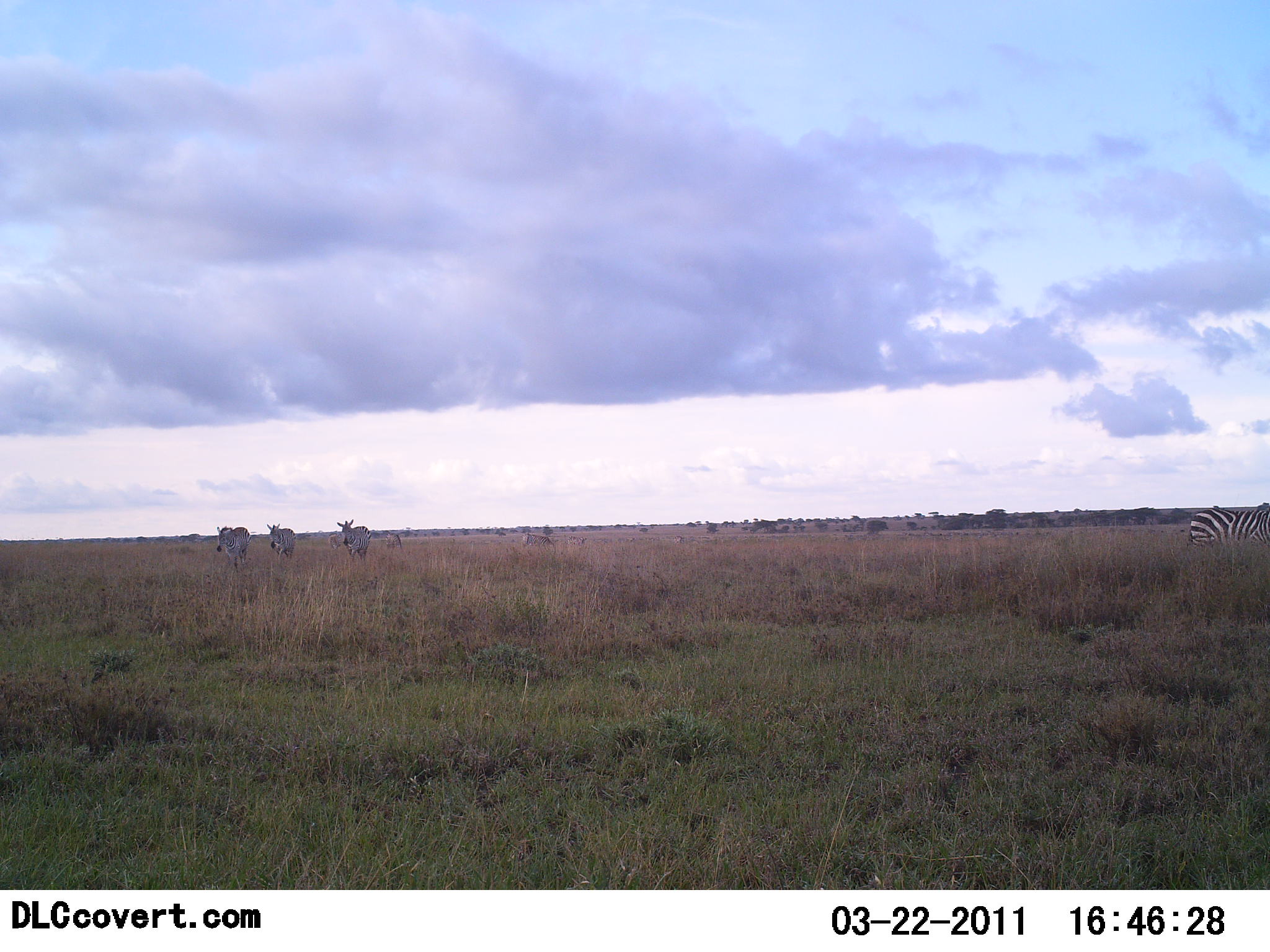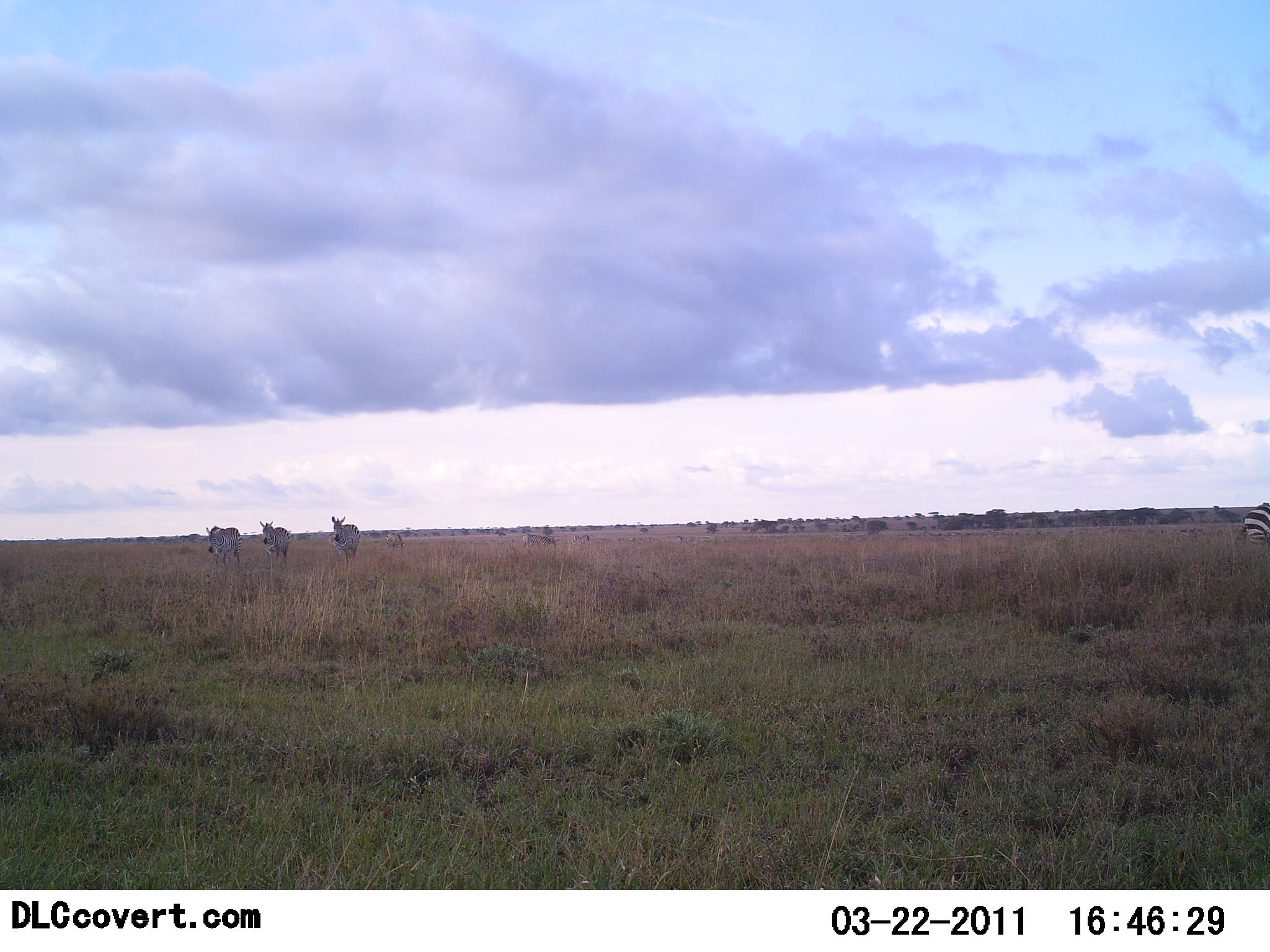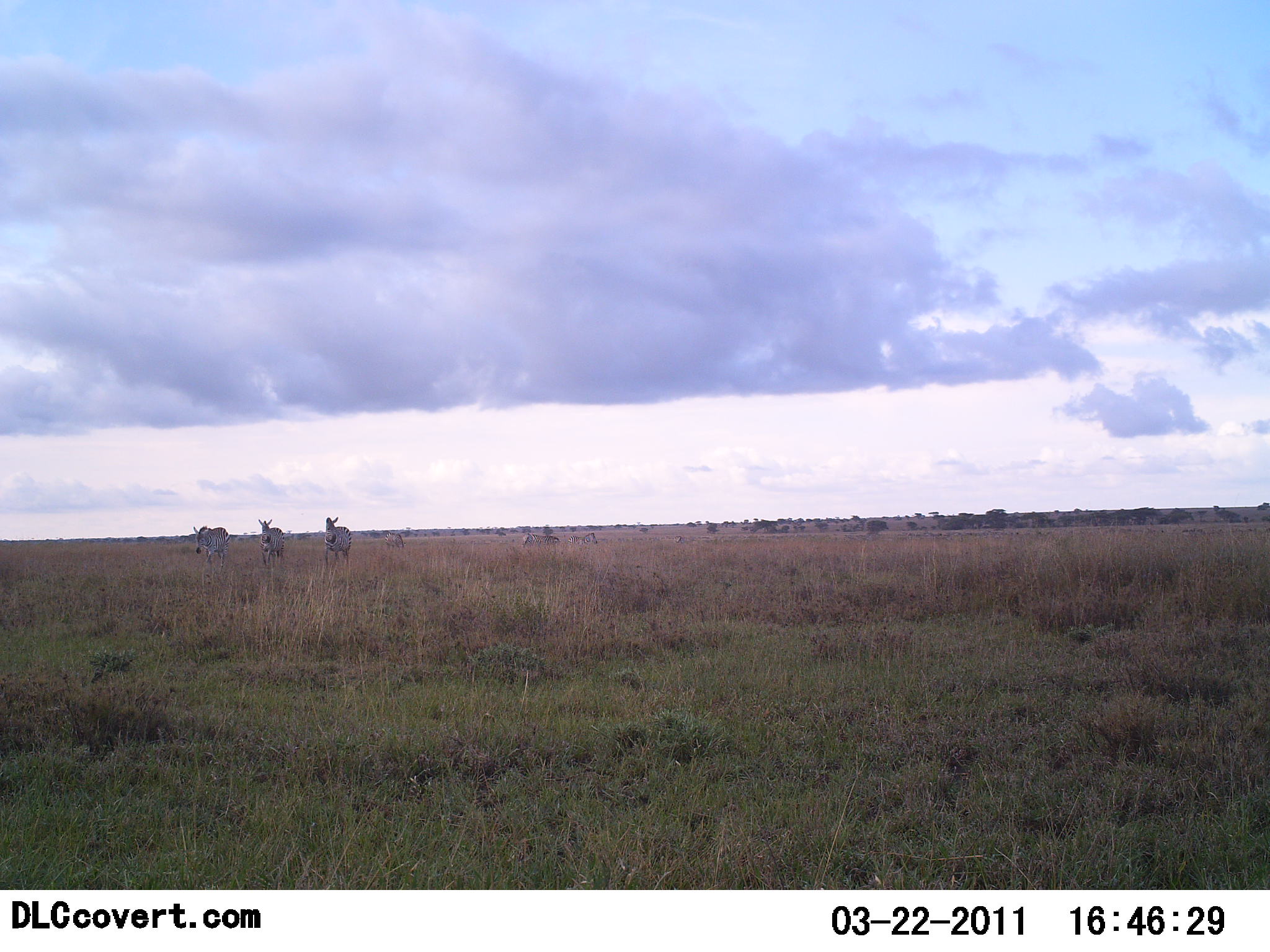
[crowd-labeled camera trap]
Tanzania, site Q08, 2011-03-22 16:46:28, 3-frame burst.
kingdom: Animalia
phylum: Chordata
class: Mammalia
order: Perissodactyla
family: Equidae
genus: Equus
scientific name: Equus quagga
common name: plains zebra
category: zebra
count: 4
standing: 17%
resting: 0%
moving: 100%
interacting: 0%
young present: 0%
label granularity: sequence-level